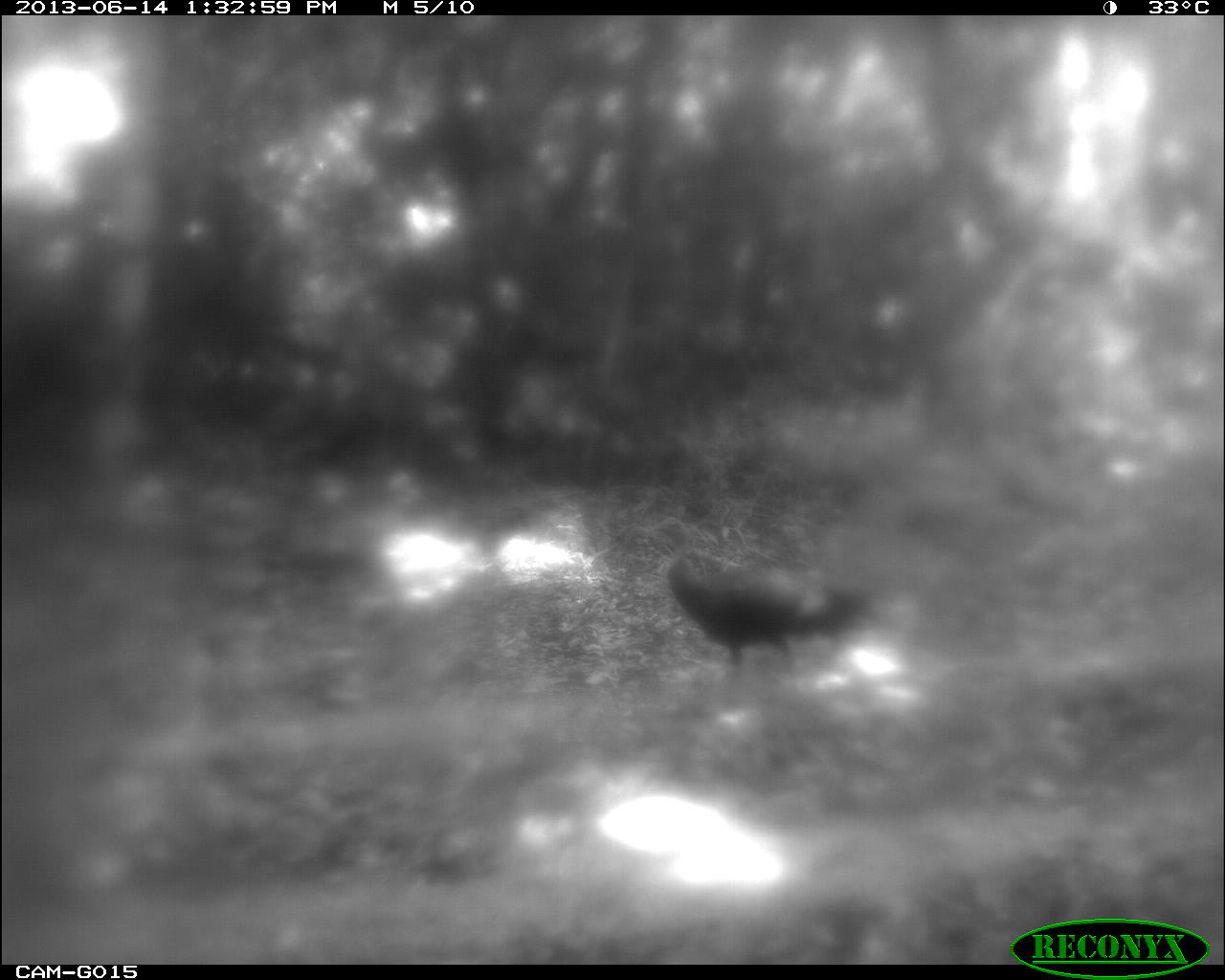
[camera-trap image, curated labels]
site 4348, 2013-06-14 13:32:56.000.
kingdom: Animalia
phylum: Chordata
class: Aves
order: Galliformes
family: Phasianidae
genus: Meleagris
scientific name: Meleagris ocellata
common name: ocellated turkey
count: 1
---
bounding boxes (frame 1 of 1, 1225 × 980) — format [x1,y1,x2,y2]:
meleagris ocellata: [665,554,870,676]